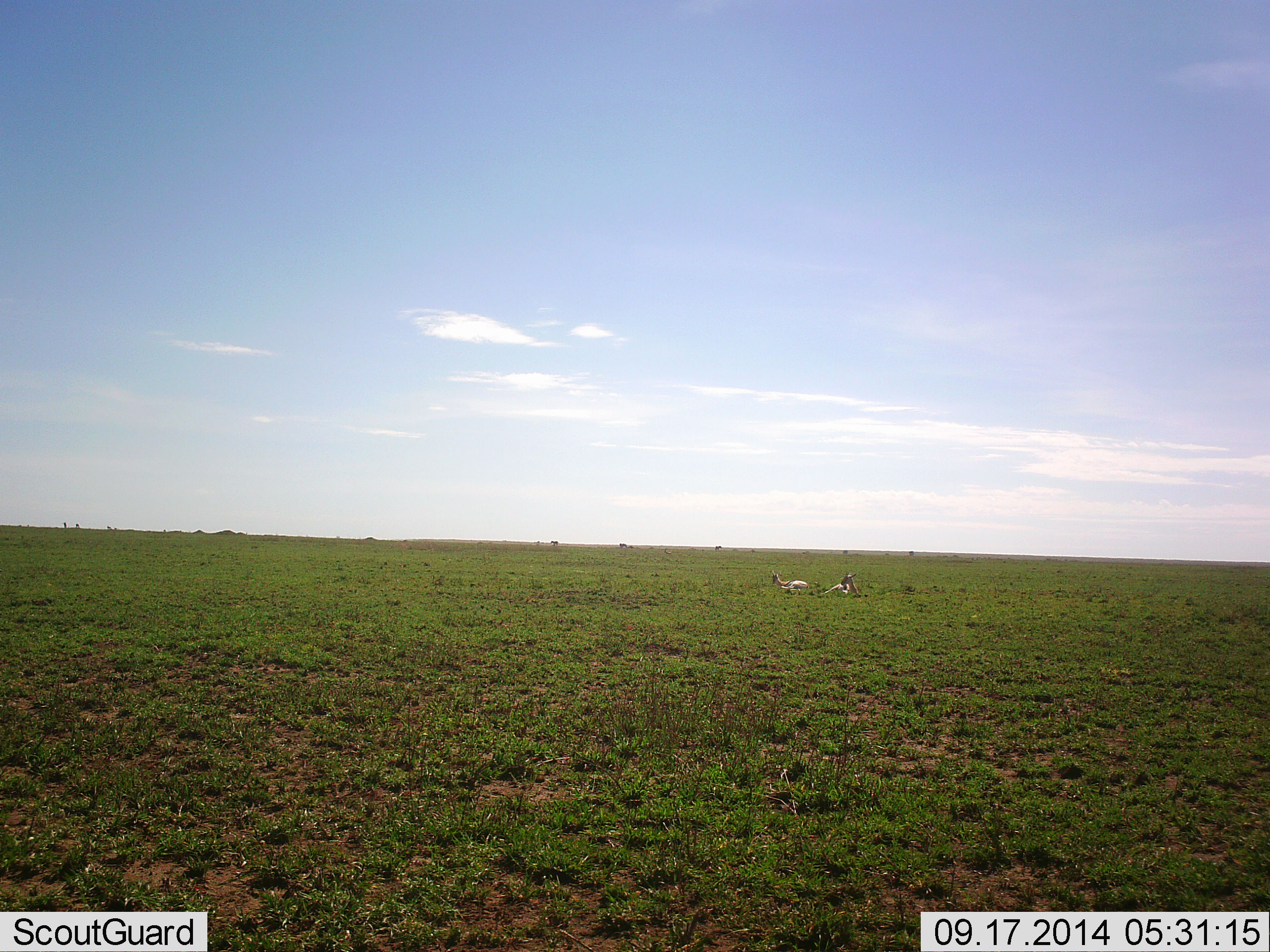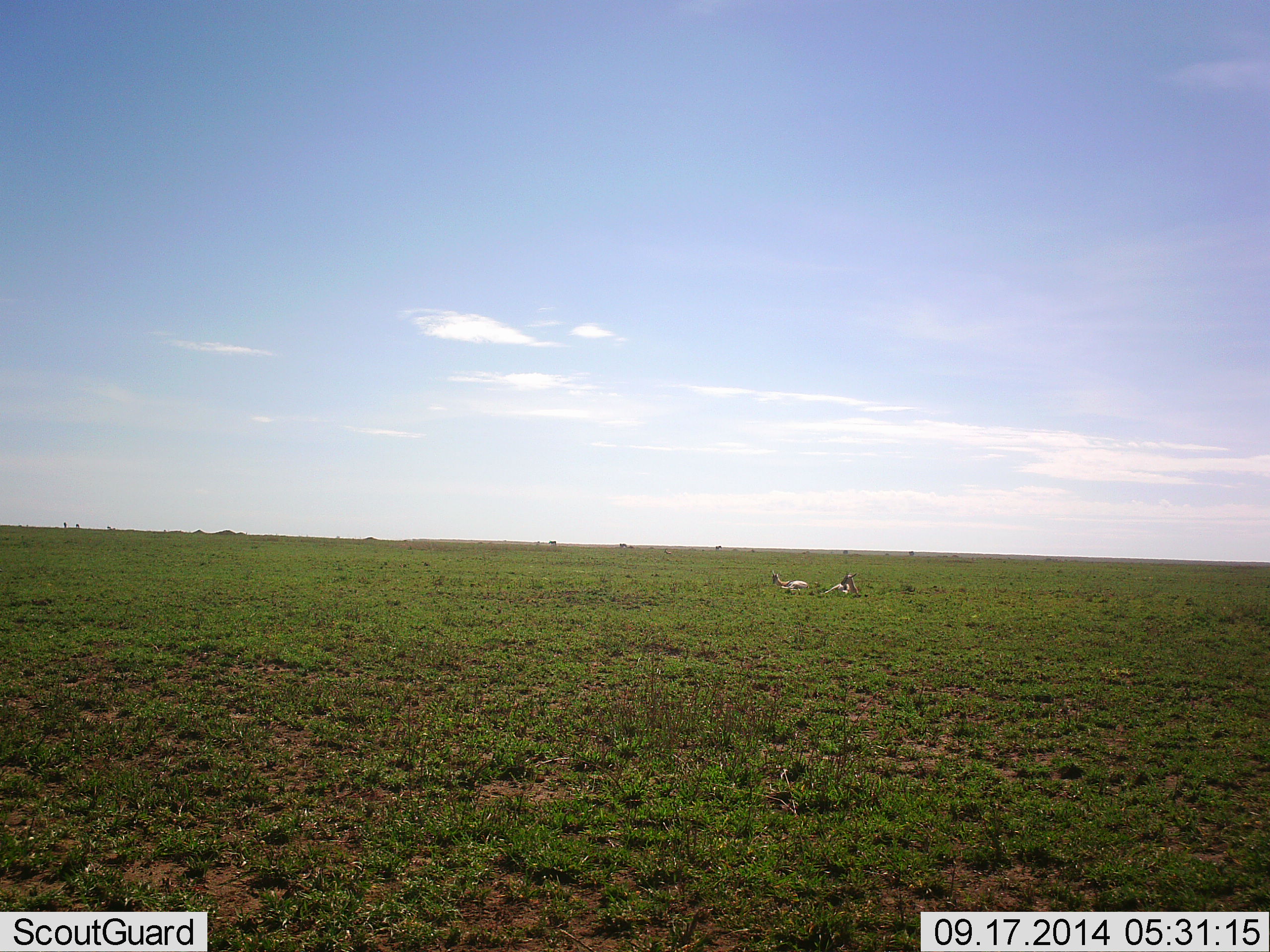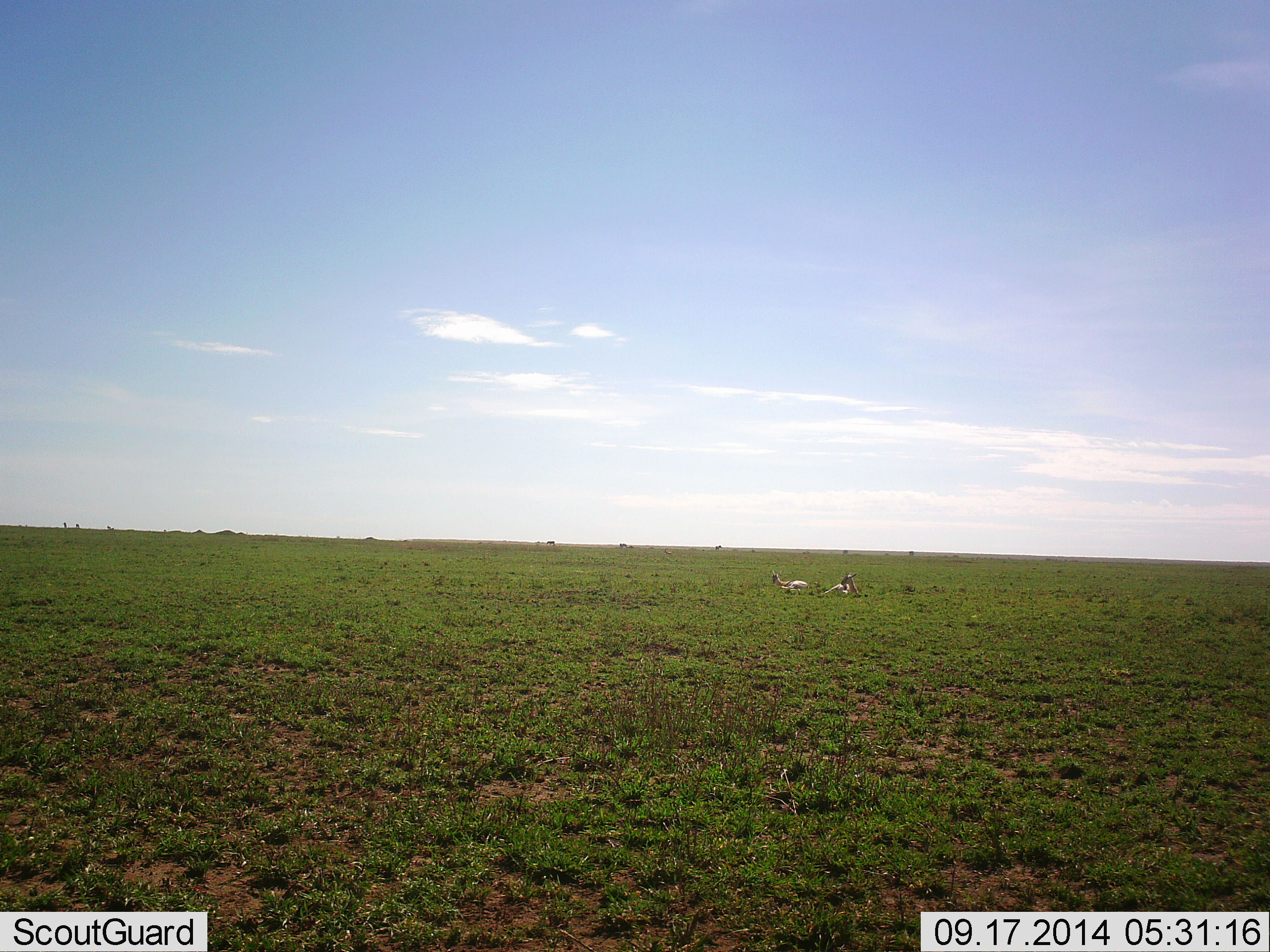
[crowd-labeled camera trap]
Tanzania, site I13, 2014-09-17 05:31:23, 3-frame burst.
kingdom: Animalia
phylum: Chordata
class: Mammalia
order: Artiodactyla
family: Bovidae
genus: Eudorcas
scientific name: Eudorcas thomsonii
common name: thomson's gazelle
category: gazellethomsons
Gazellethomsons (thomson's gazelle) (Eudorcas thomsonii), count 2. Behavior (volunteer vote fractions): standing 0%, resting 100%, moving 0%, interacting 0%. Young present (vote fraction): 0%. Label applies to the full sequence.